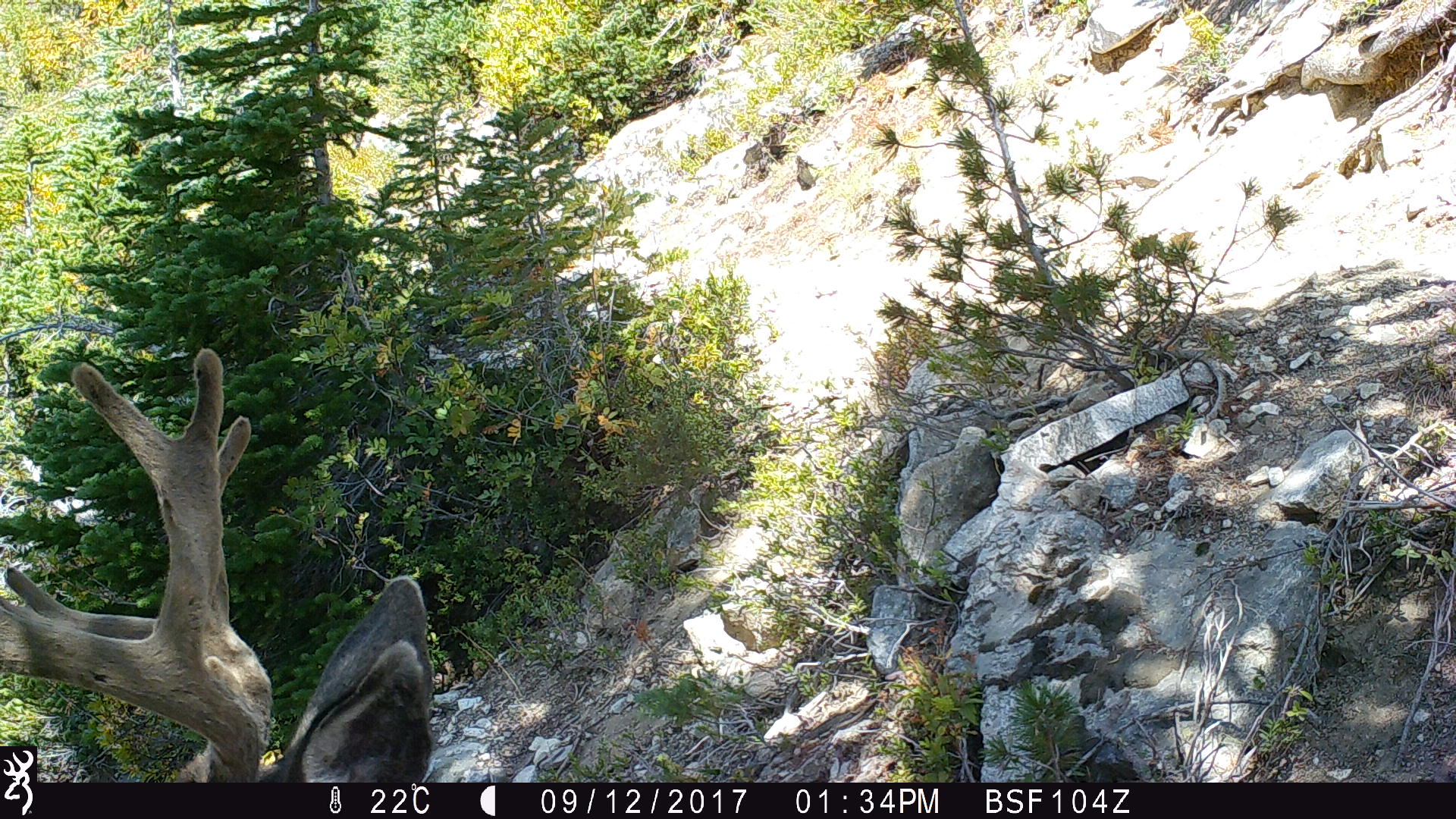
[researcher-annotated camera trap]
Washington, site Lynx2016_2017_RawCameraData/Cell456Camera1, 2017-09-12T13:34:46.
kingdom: Animalia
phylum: Chordata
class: Mammalia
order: Artiodactyla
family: Cervidae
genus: Odocoileus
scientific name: Odocoileus hemionus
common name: mule deer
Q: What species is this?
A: Odocoileus hemionus (mule deer).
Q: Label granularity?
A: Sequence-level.